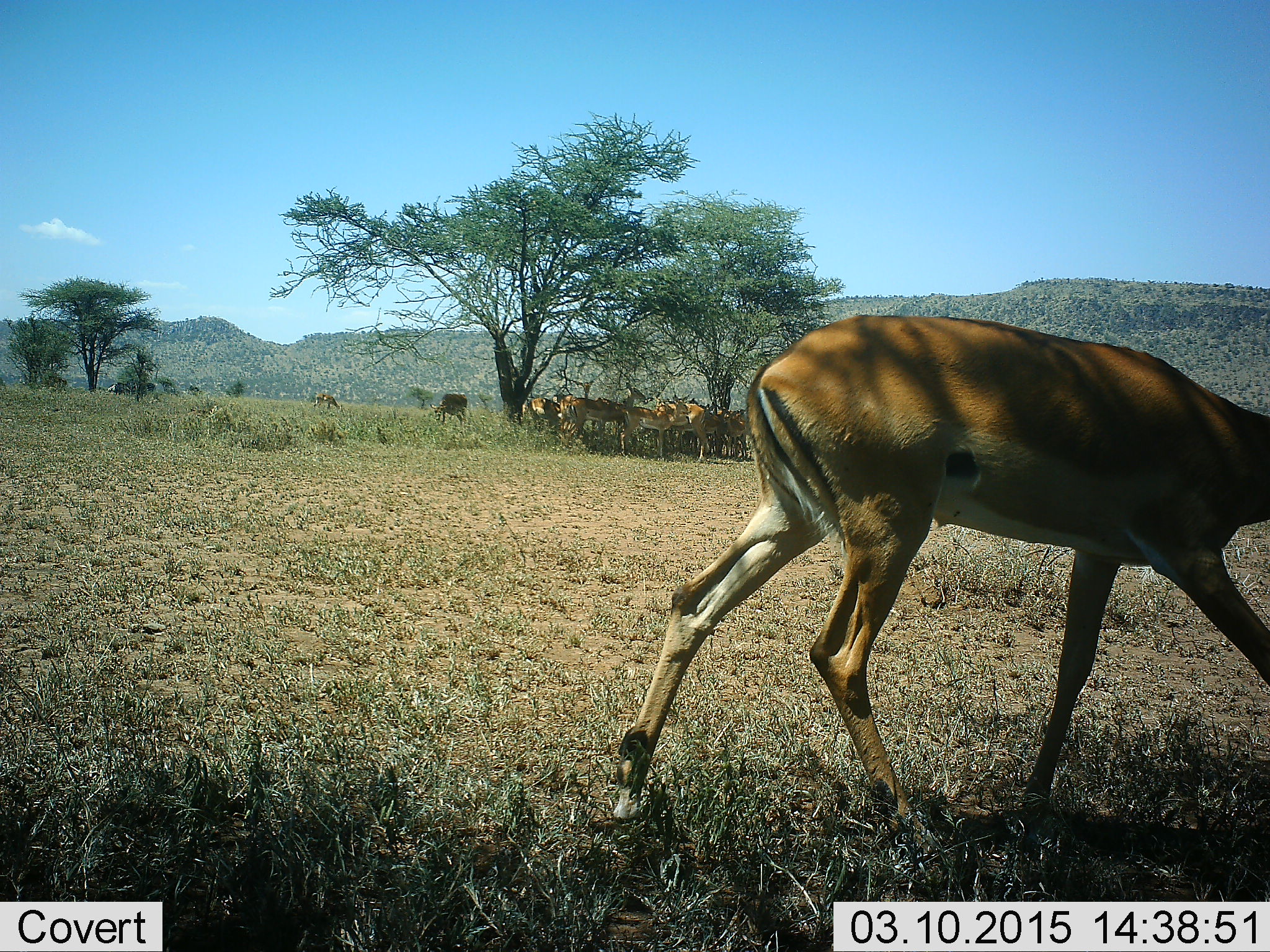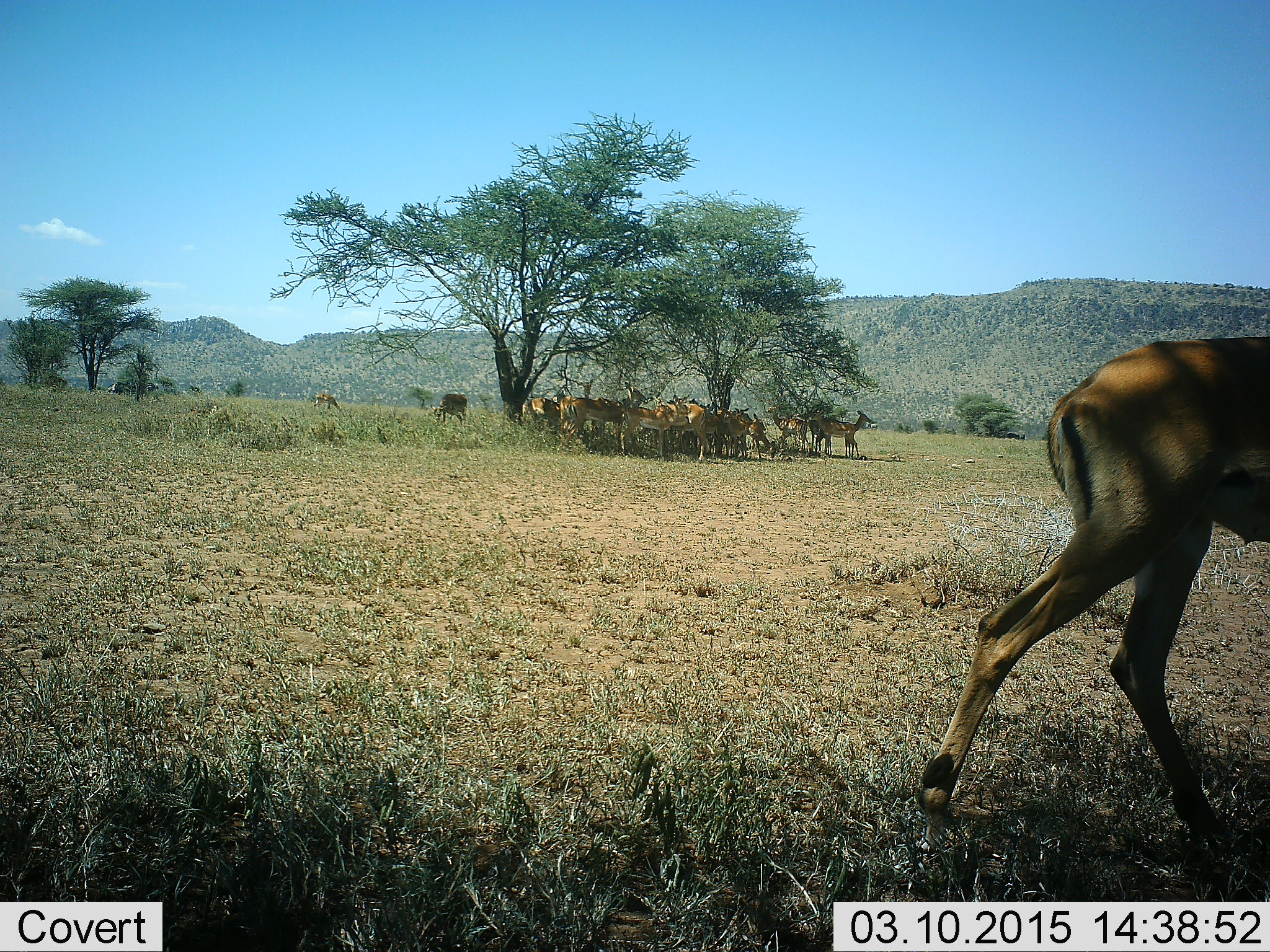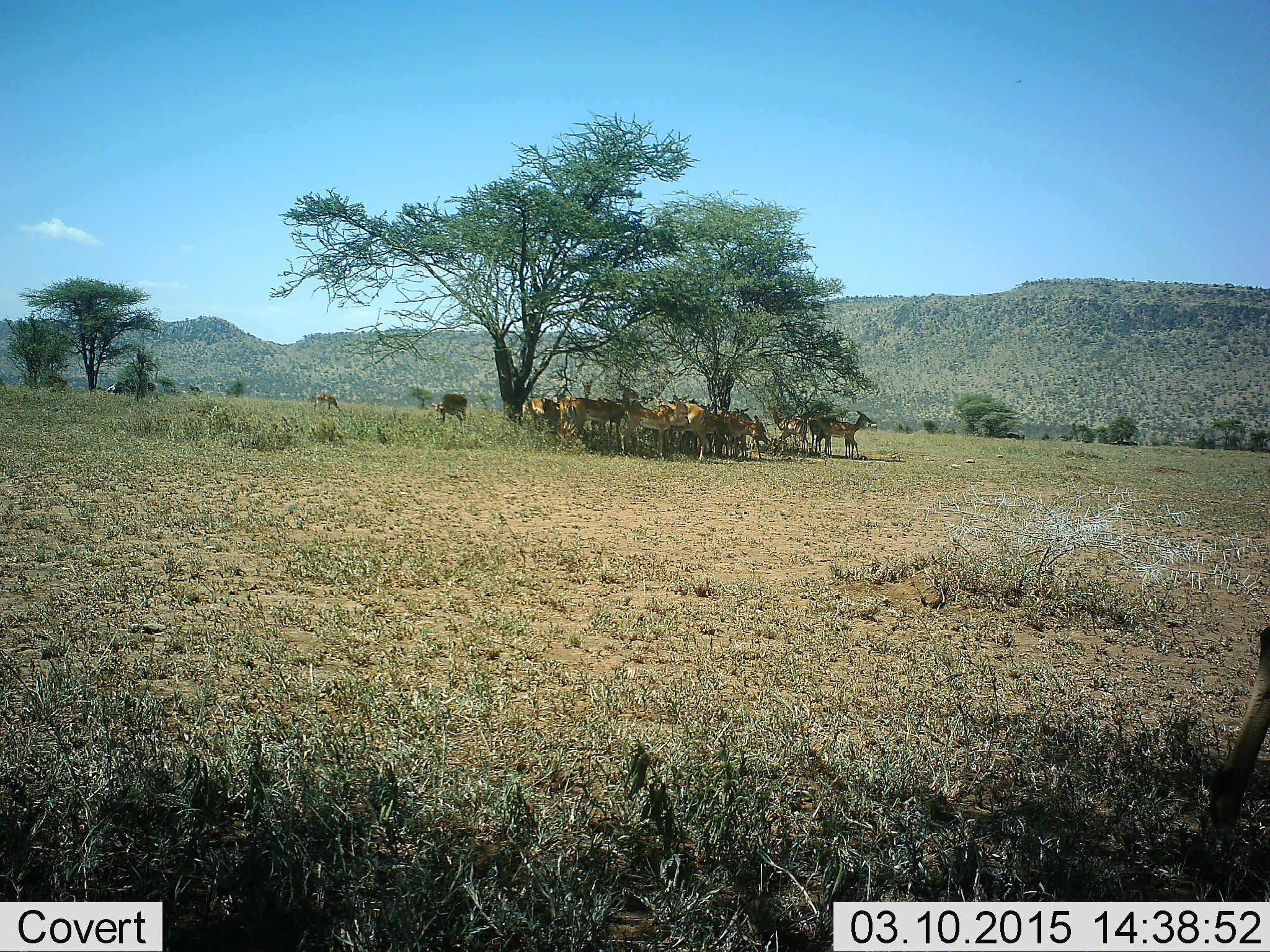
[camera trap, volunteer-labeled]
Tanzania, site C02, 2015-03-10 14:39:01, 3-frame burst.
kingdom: Animalia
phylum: Chordata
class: Mammalia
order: Artiodactyla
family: Bovidae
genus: Aepyceros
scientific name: Aepyceros melampus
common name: impala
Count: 11-50.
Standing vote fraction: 90%.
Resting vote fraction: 20%.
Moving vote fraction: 80%.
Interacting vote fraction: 10%.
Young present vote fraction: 0%.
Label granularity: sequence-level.